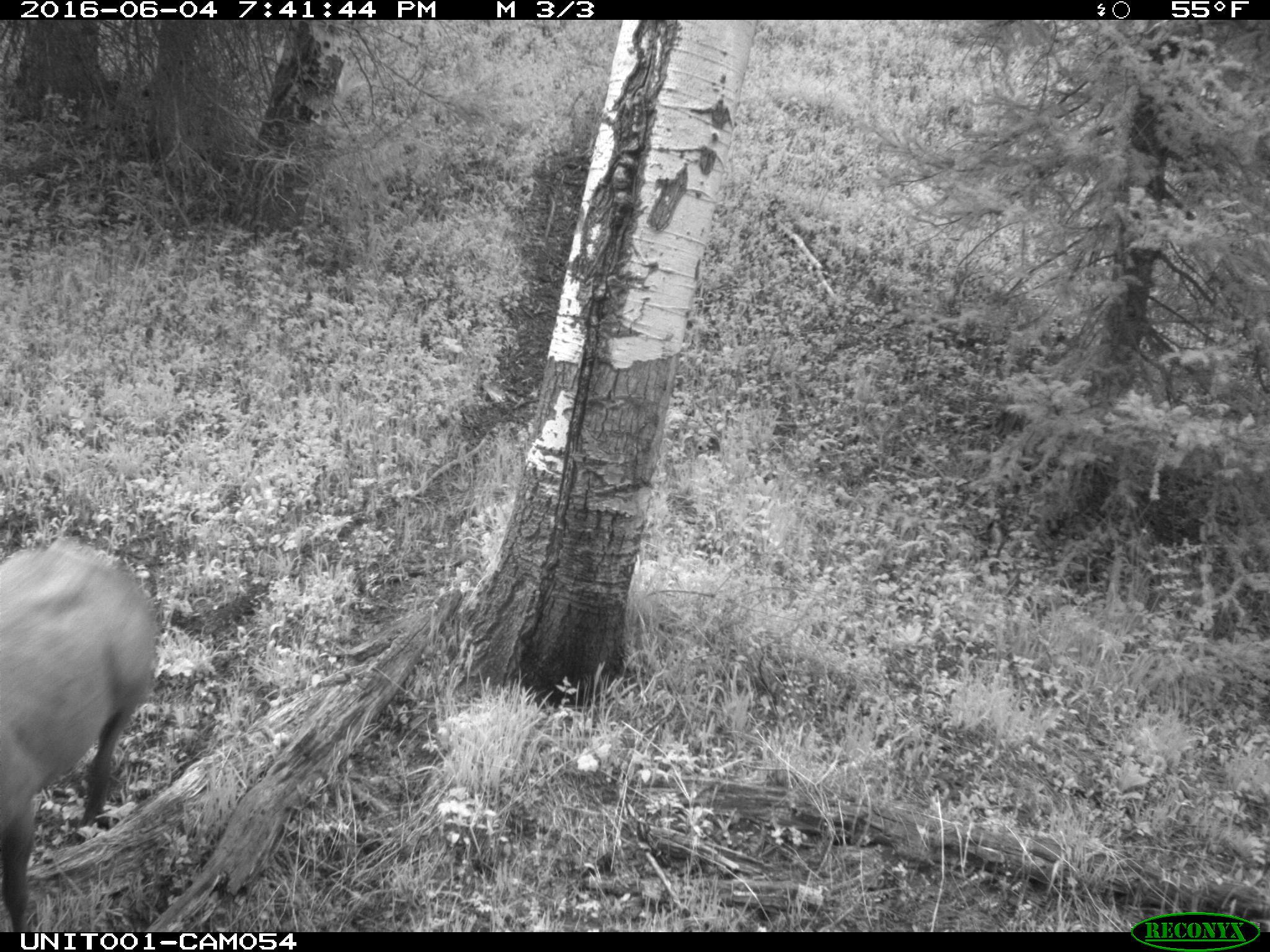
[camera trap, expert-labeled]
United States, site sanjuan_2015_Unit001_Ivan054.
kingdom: Animalia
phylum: Chordata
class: Mammalia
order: Artiodactyla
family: Cervidae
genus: Cervus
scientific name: Cervus elaphus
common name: red deer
Cervus elaphus (red deer).